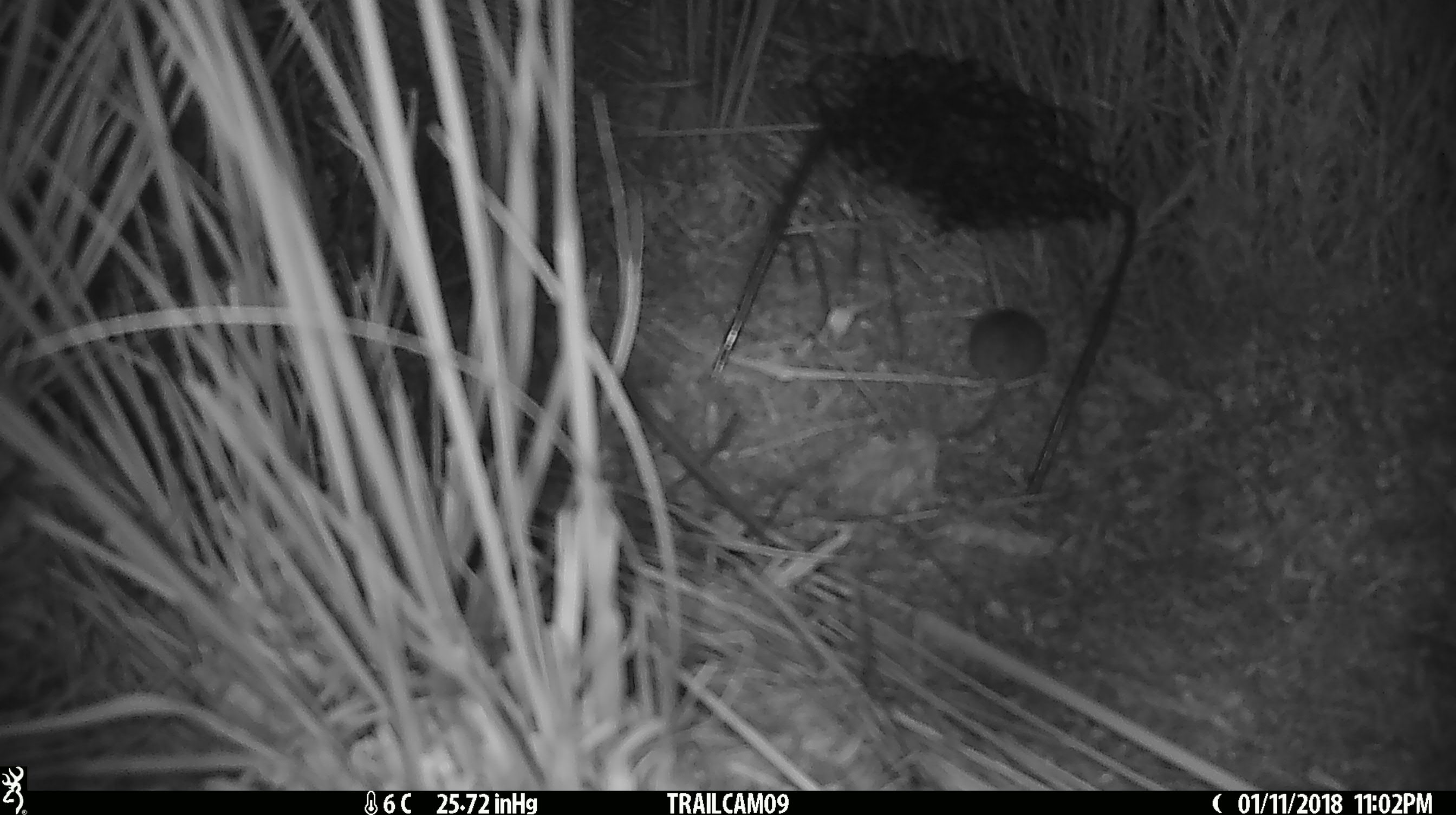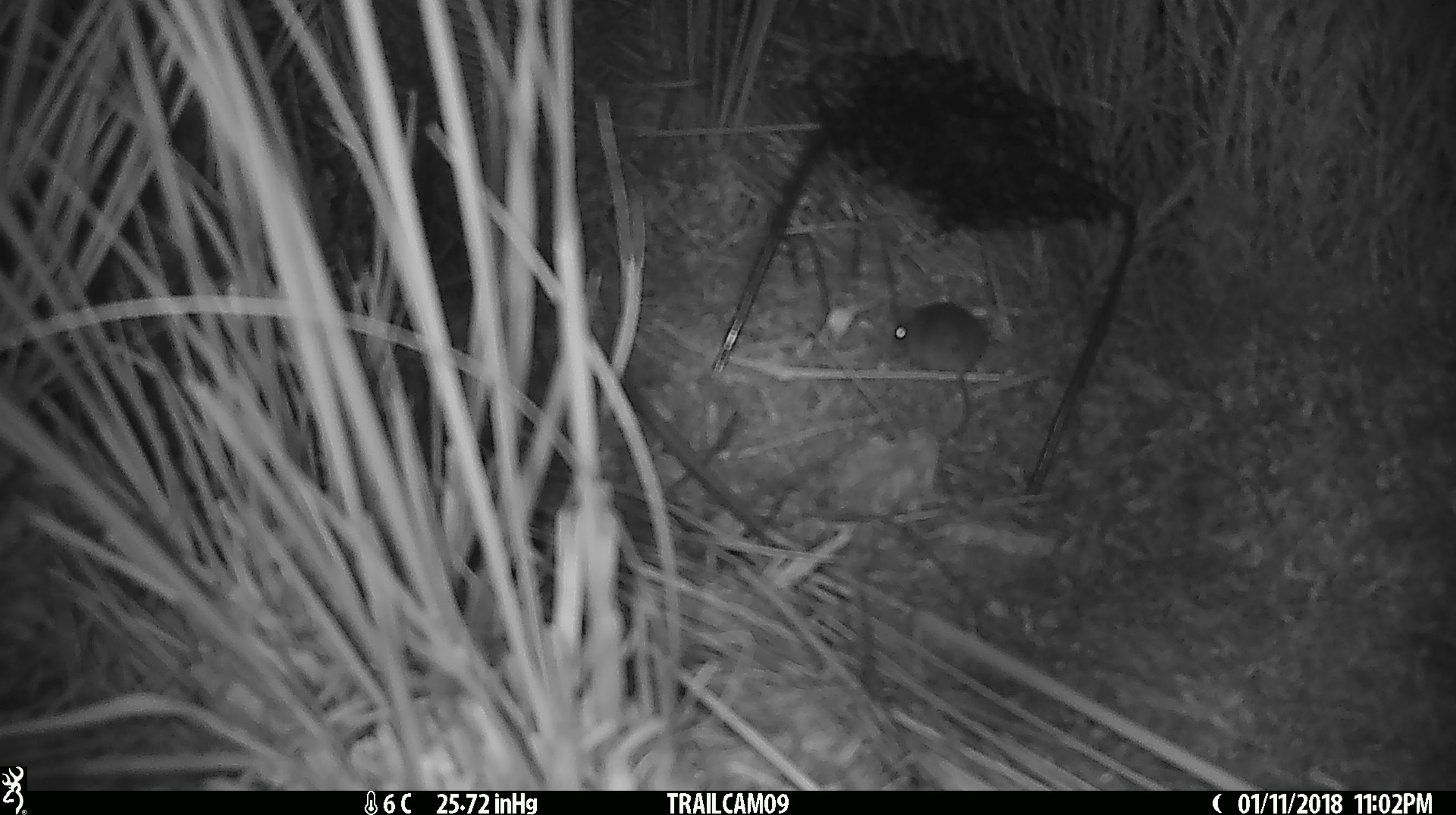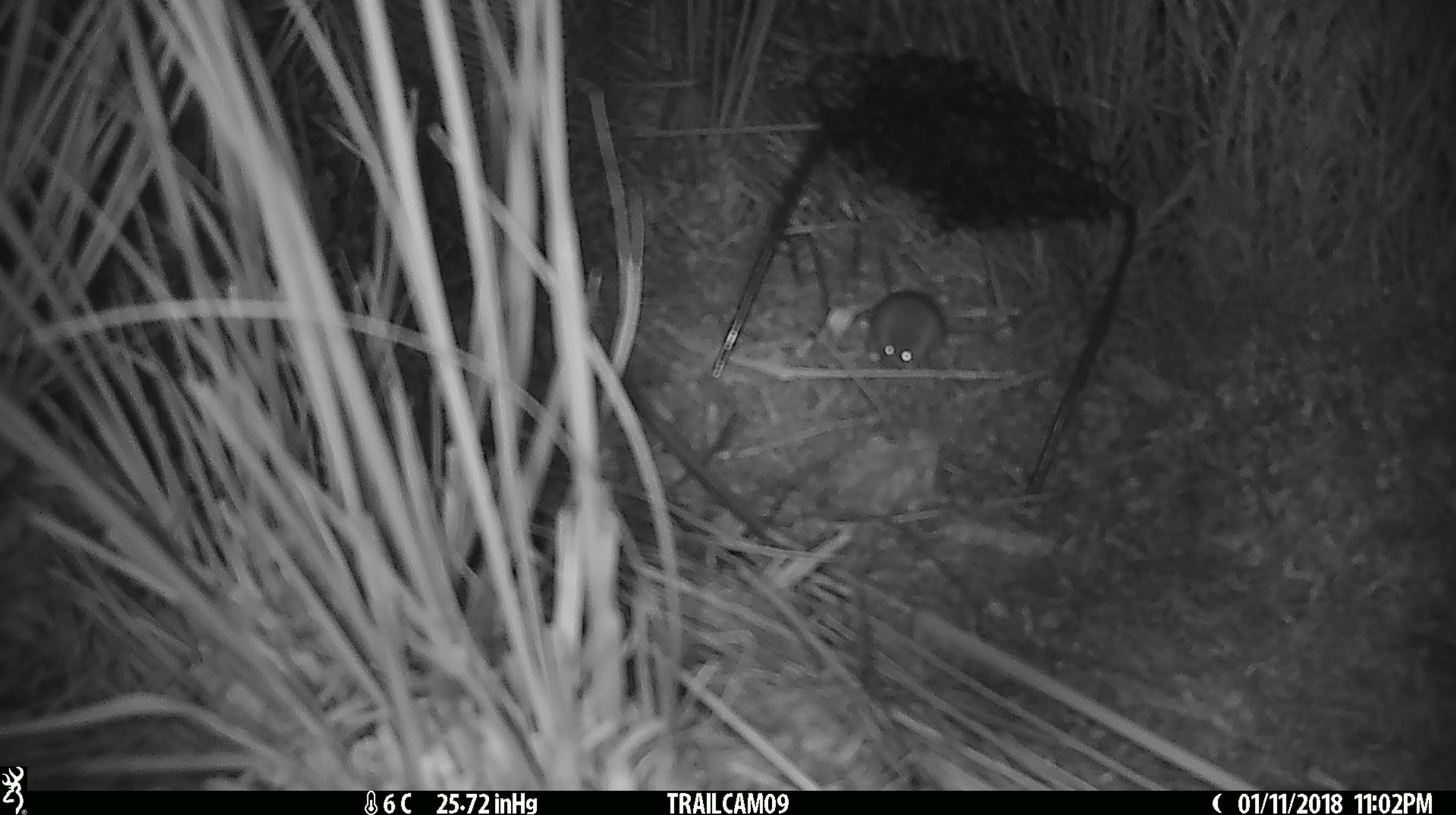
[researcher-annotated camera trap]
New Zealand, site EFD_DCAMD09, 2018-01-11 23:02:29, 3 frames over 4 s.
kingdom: Animalia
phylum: Chordata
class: Mammalia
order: Rodentia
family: Muridae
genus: Mus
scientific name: Mus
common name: mouse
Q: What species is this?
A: Mouse (Mus).